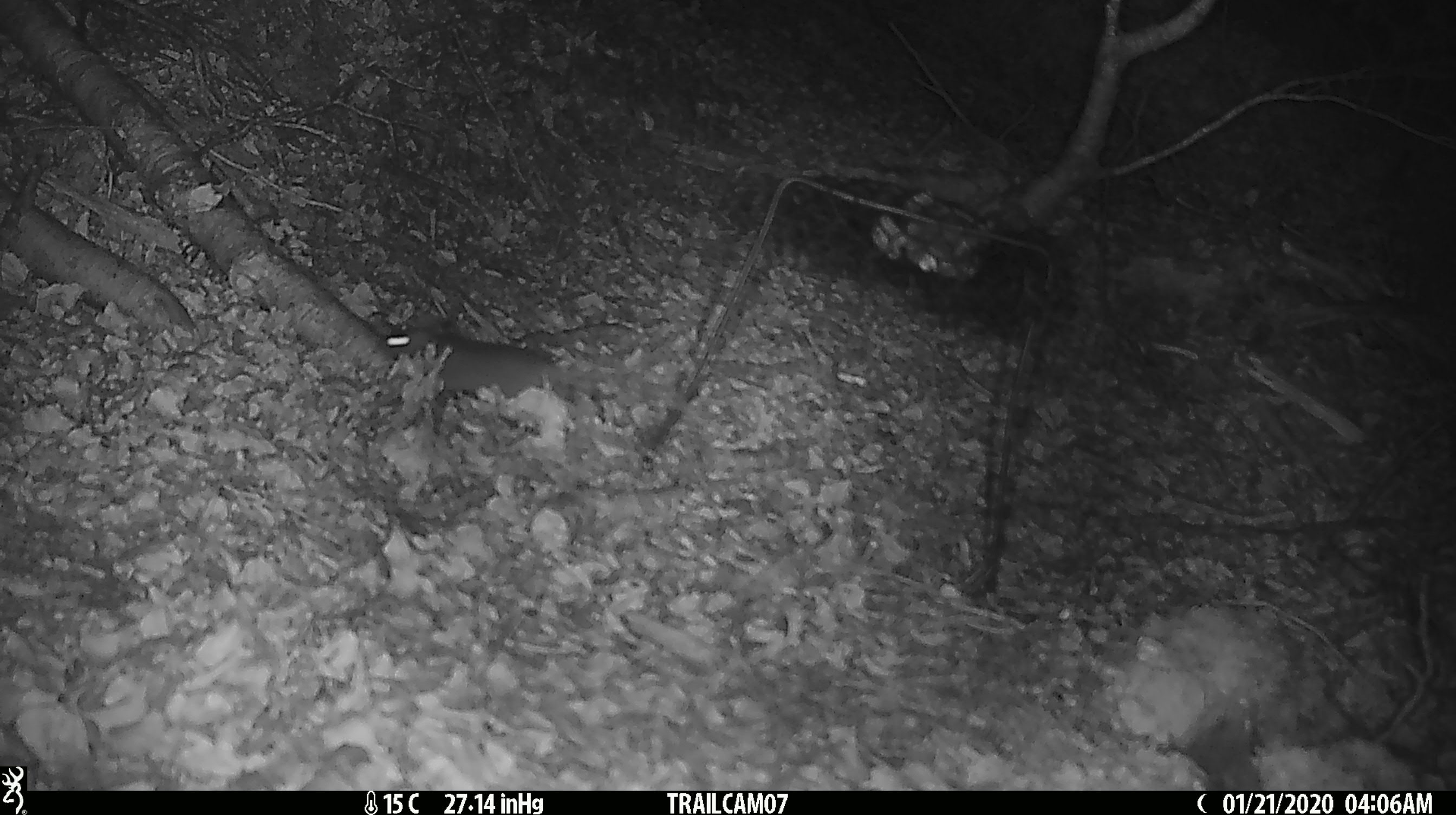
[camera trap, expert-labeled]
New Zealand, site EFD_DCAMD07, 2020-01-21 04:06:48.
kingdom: Animalia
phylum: Chordata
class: Mammalia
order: Rodentia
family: Muridae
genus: Mus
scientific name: Mus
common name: mouse